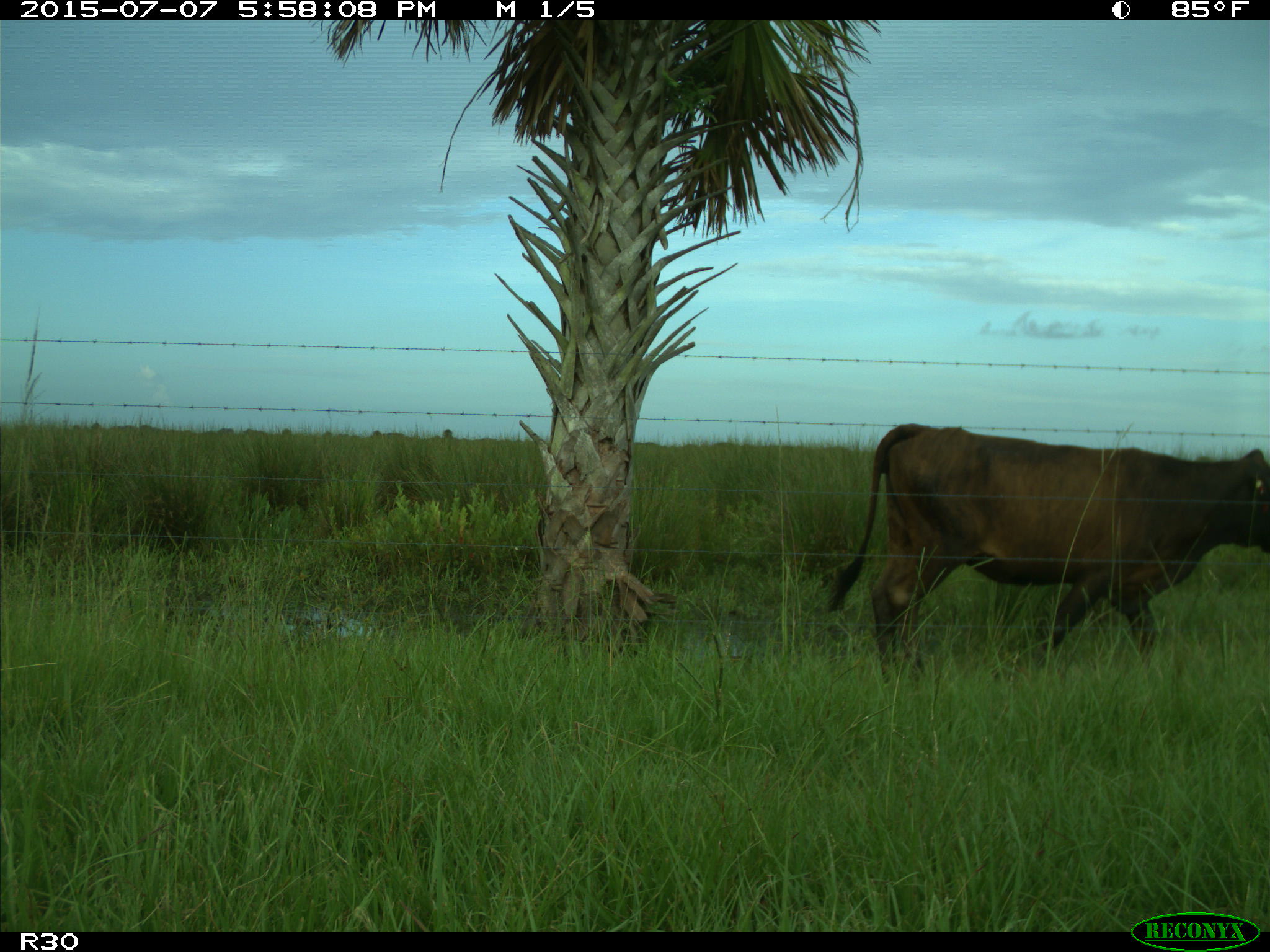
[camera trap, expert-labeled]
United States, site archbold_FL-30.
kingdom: Animalia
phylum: Chordata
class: Mammalia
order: Artiodactyla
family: Bovidae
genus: Bos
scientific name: Bos taurus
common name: domestic cow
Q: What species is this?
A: Bos taurus (domestic cow).